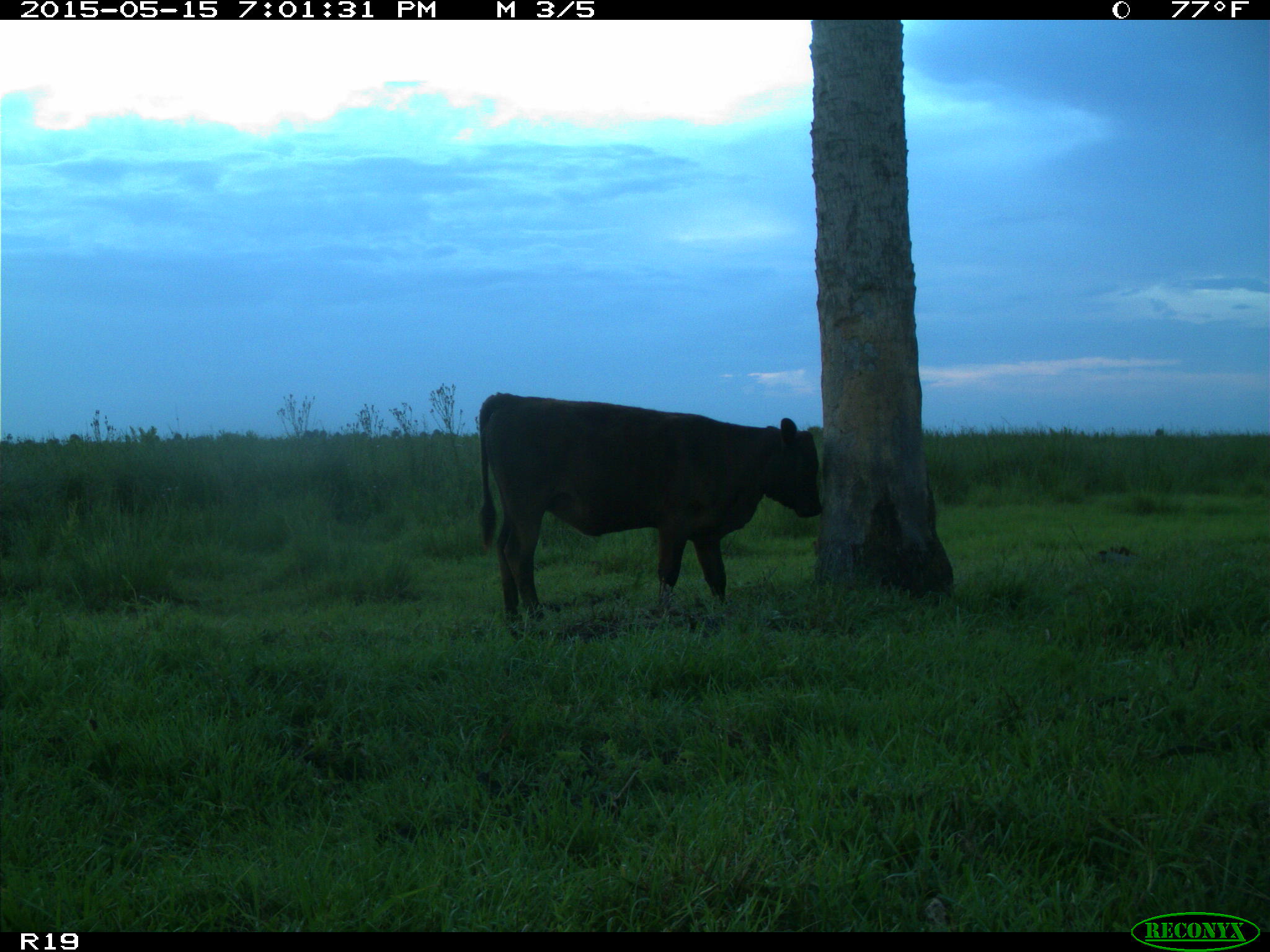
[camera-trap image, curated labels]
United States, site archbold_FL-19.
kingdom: Animalia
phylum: Chordata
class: Mammalia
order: Artiodactyla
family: Bovidae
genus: Bos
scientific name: Bos taurus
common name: domestic cow